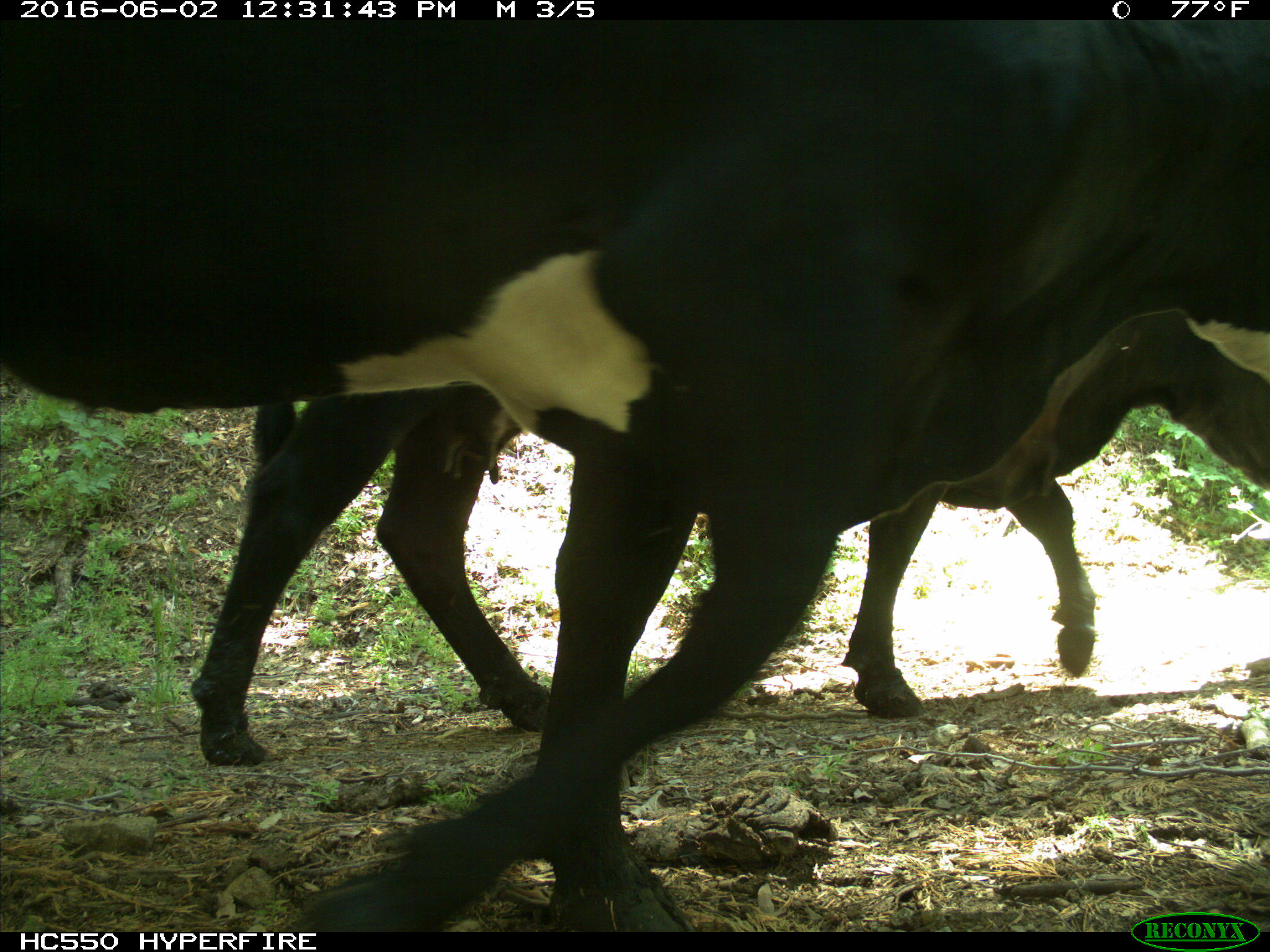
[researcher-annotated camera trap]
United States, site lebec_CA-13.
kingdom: Animalia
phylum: Chordata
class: Mammalia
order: Artiodactyla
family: Bovidae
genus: Bos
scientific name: Bos taurus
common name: domestic cow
Bos taurus (domestic cow).